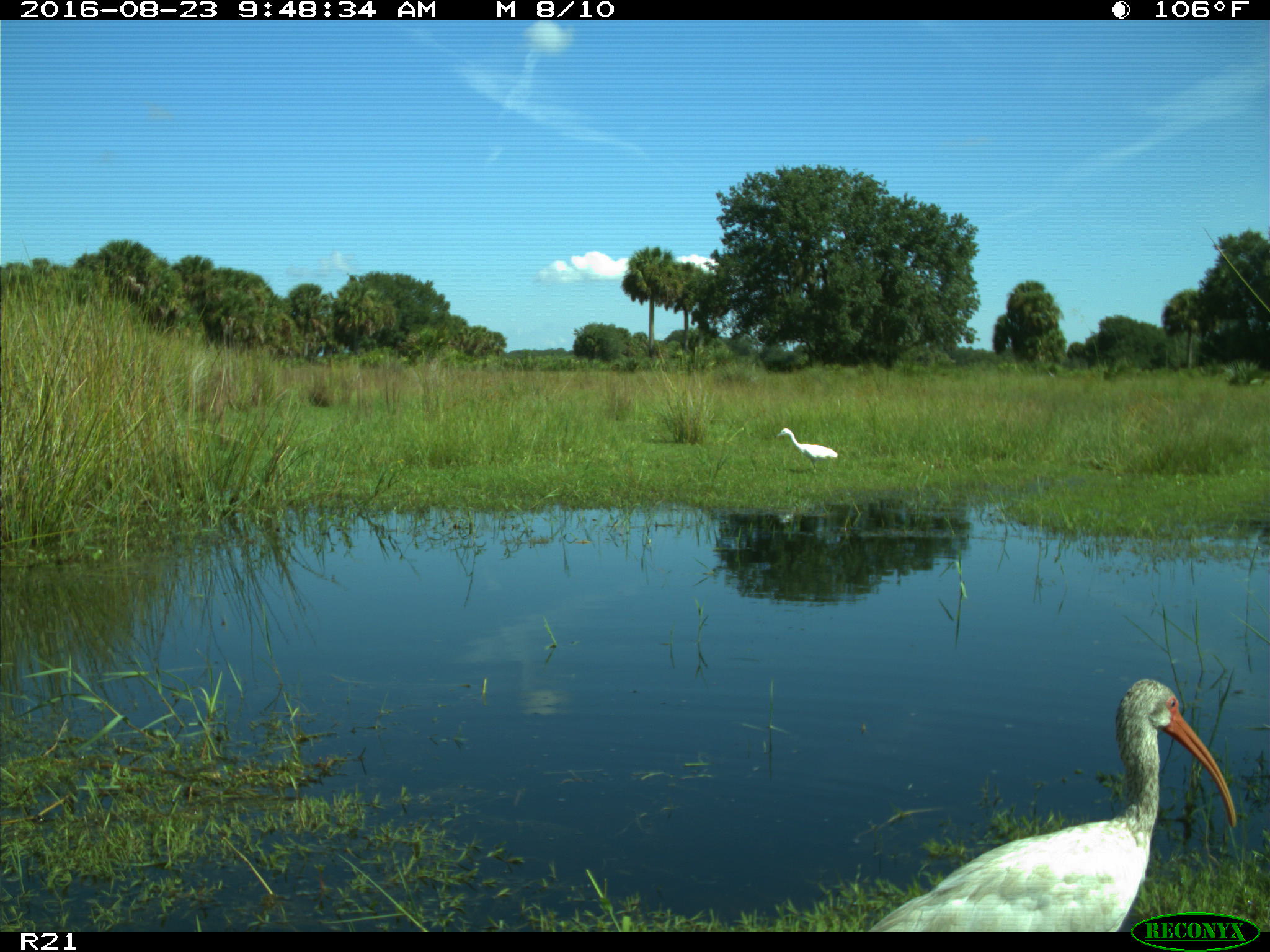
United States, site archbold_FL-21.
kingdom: Animalia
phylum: Chordata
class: Aves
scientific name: Aves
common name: birds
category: unidentified bird